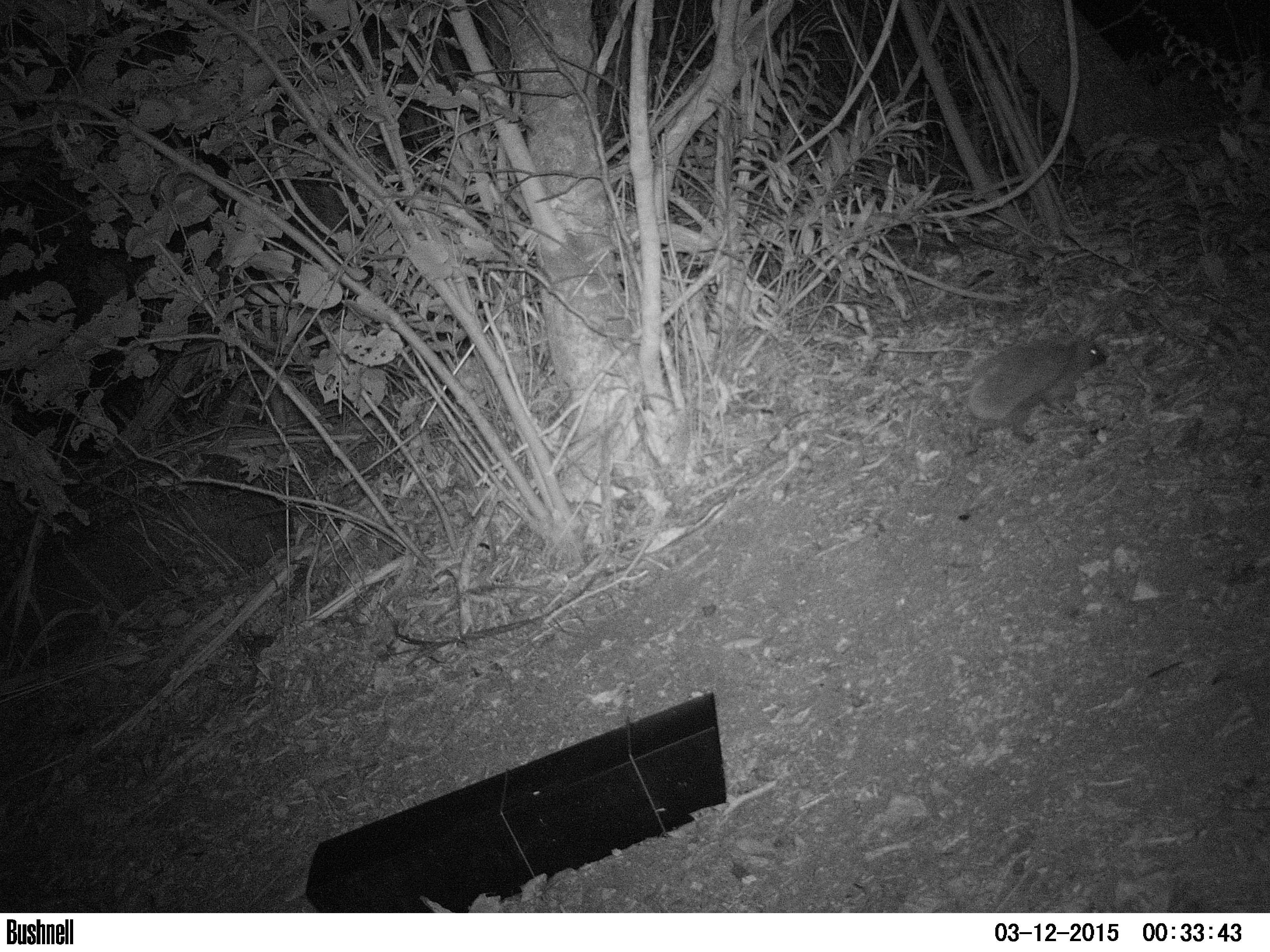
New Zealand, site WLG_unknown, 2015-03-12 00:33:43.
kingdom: Animalia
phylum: Chordata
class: Mammalia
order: Eulipotyphla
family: Erinaceidae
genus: Erinaceus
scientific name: Erinaceus europaeus europaeus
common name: european hedgehog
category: hedgehog